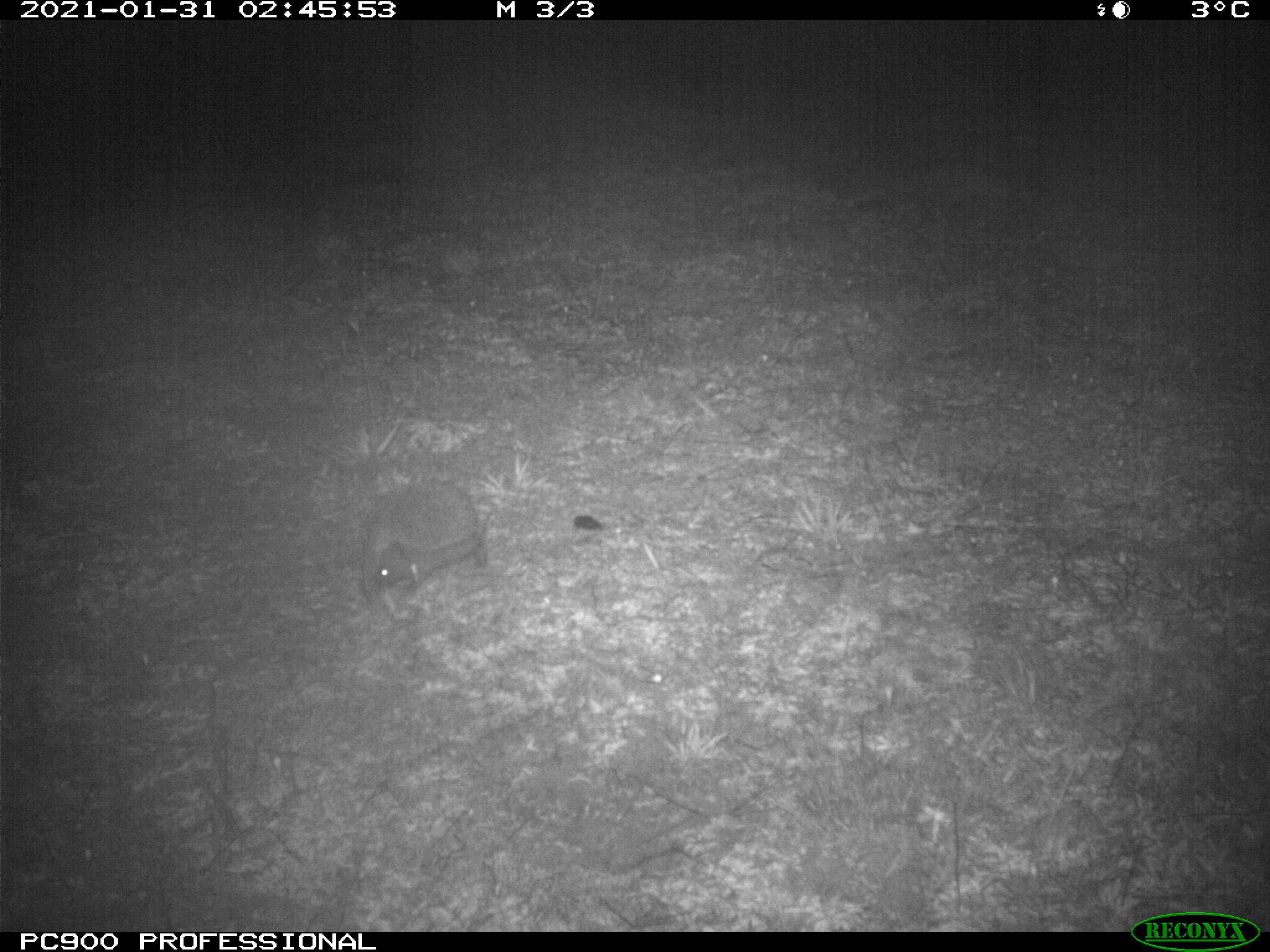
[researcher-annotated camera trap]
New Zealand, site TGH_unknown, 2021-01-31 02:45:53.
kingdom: Animalia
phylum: Chordata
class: Mammalia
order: Eulipotyphla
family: Erinaceidae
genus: Erinaceus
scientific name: Erinaceus europaeus europaeus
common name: european hedgehog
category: hedgehog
Hedgehog (european hedgehog) (Erinaceus europaeus europaeus).